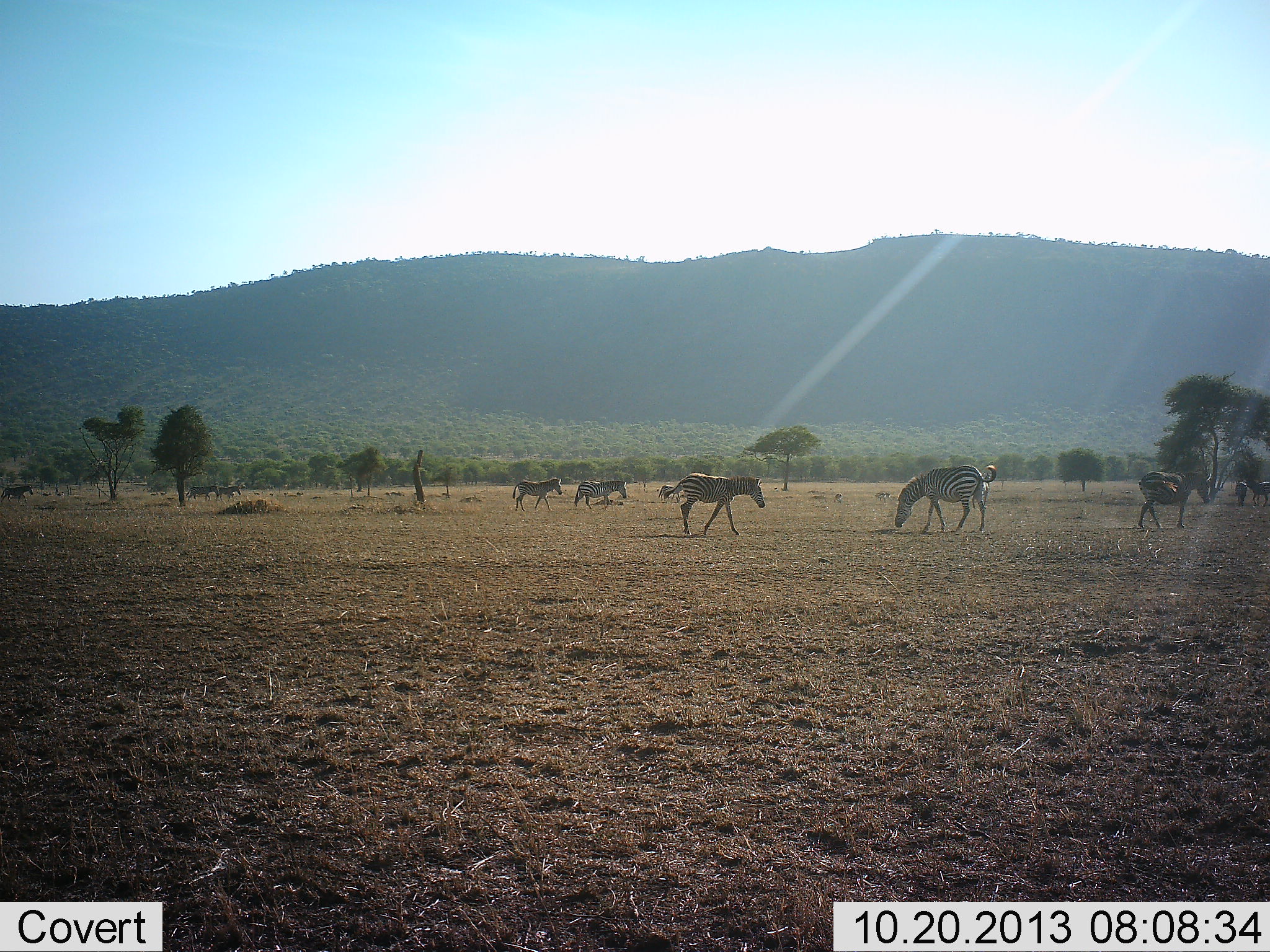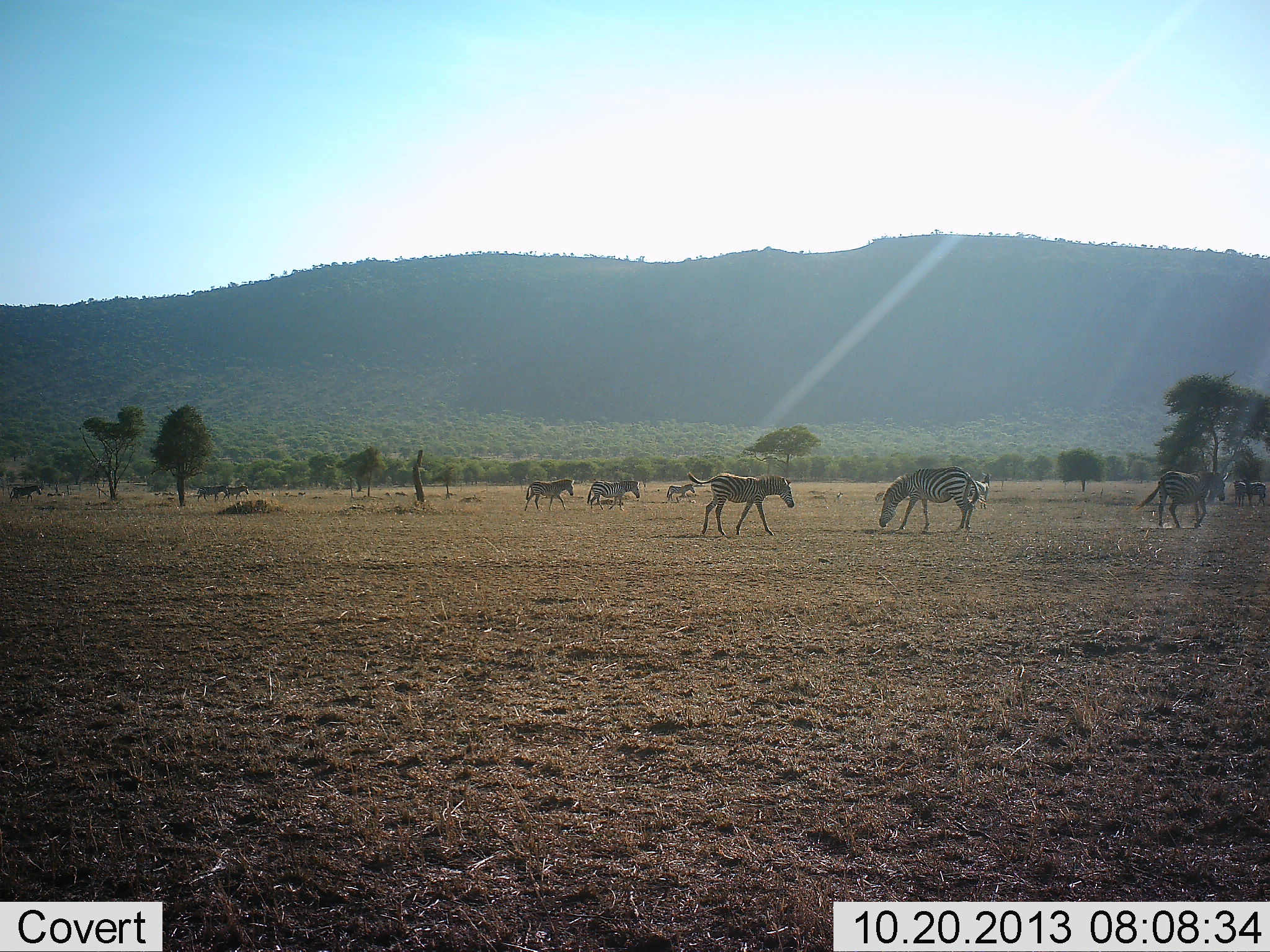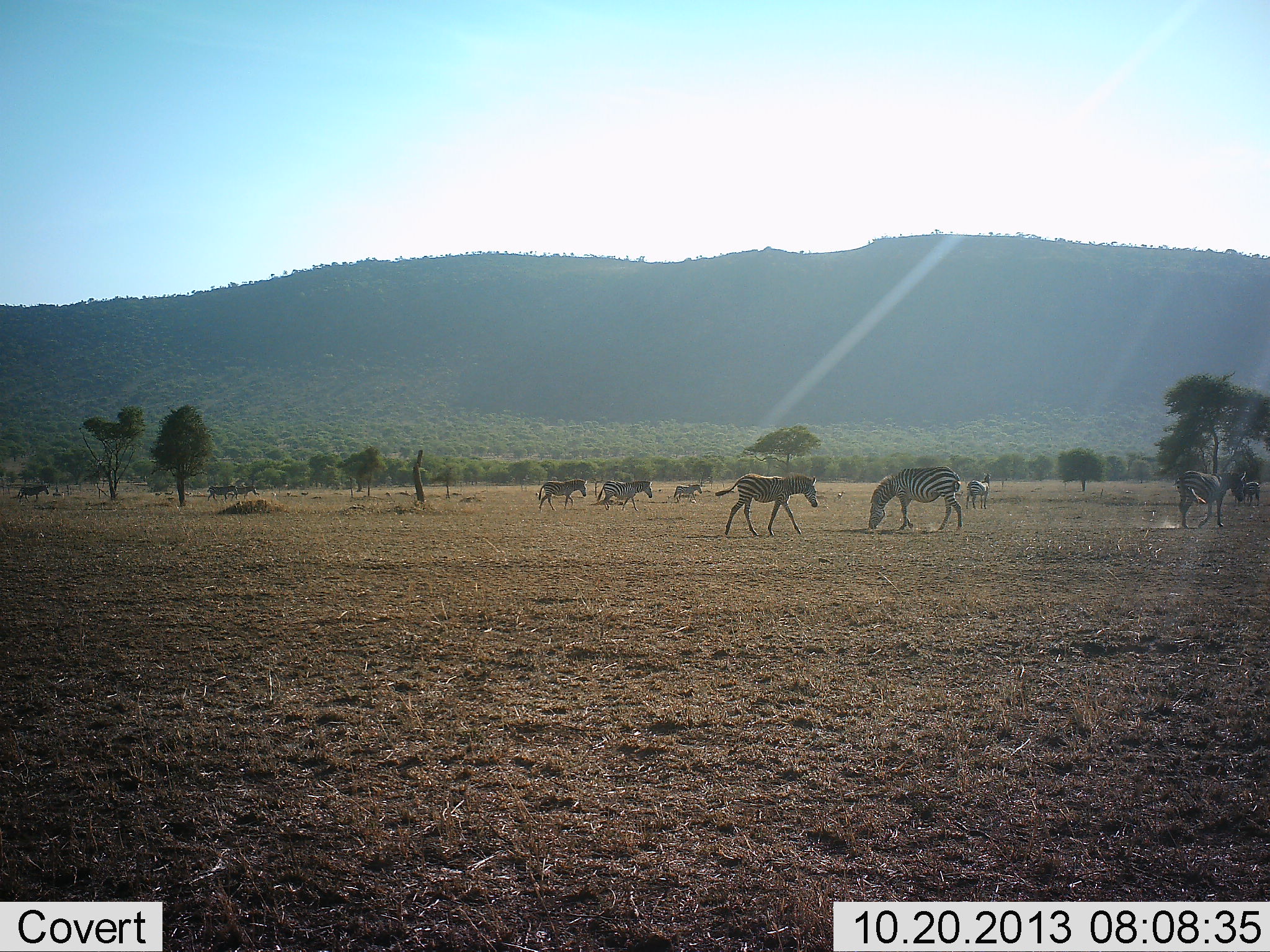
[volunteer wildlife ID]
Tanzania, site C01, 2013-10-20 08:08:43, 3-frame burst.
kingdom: Animalia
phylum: Chordata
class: Mammalia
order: Perissodactyla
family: Equidae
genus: Equus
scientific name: Equus quagga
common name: plains zebra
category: zebra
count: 11-50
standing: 10%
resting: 10%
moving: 90%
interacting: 10%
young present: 30%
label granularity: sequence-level